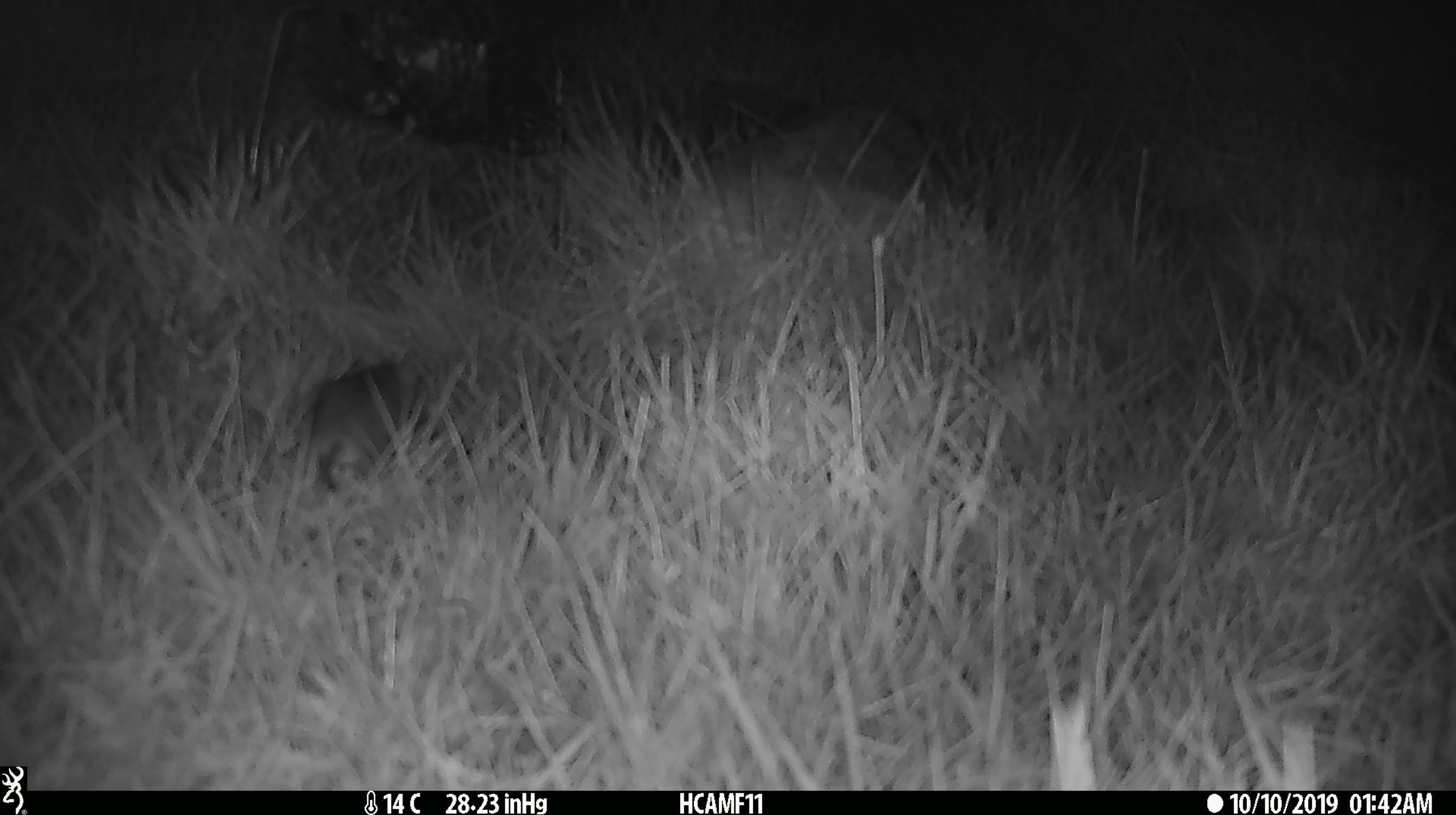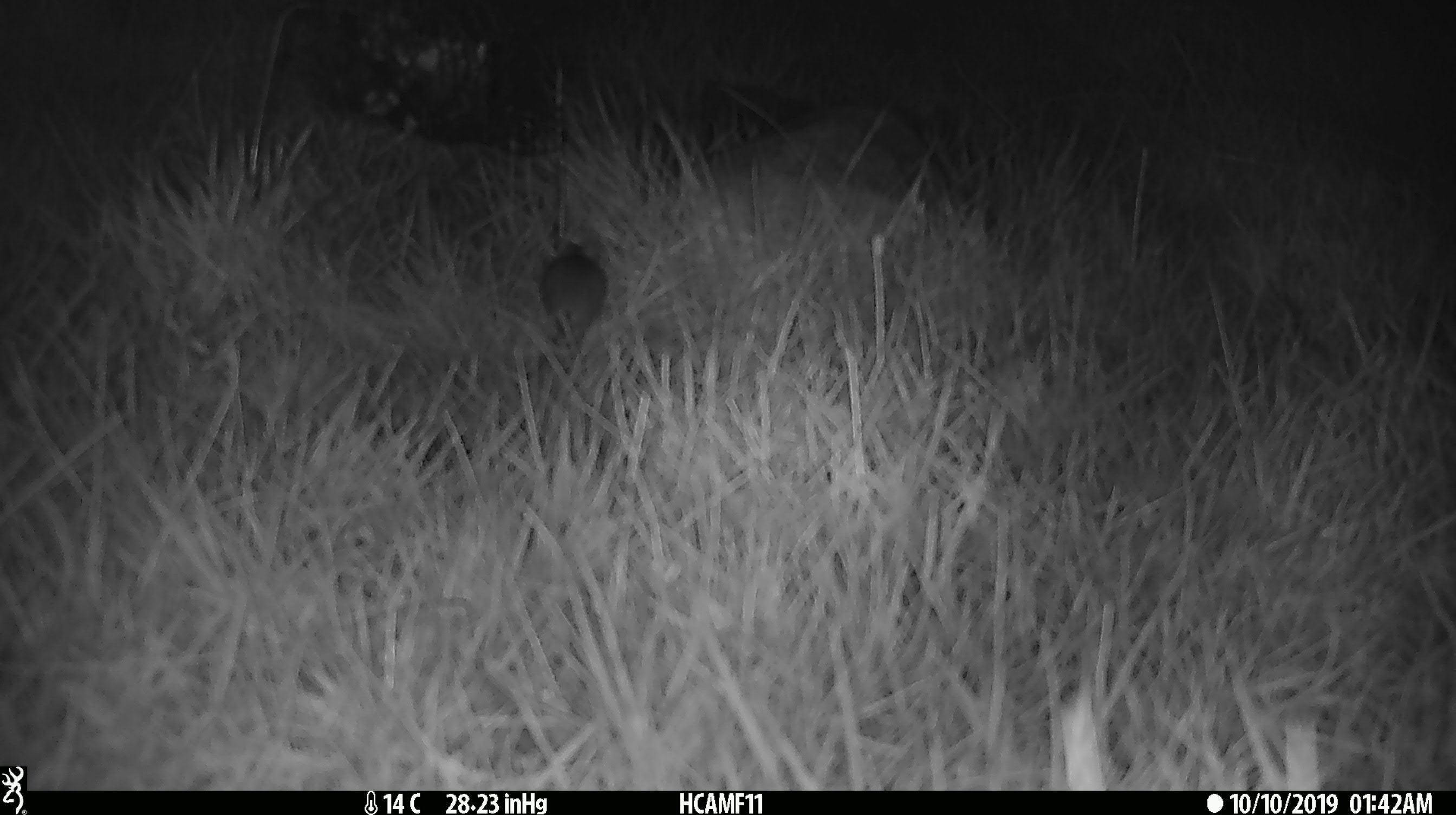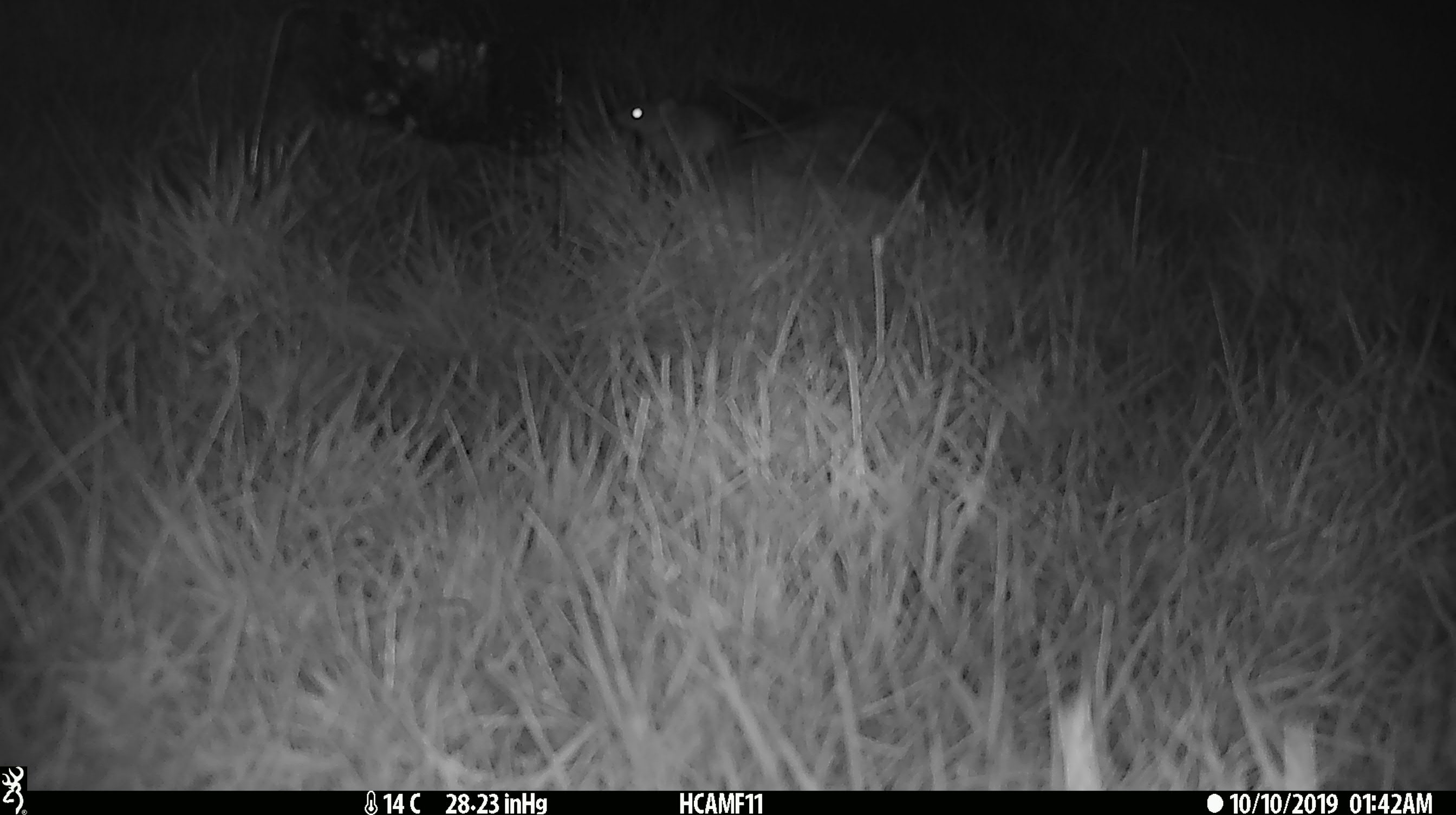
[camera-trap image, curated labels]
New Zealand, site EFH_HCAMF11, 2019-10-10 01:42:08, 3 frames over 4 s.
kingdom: Animalia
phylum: Chordata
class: Mammalia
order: Rodentia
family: Muridae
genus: Mus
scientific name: Mus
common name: mouse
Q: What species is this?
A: Mouse (Mus).